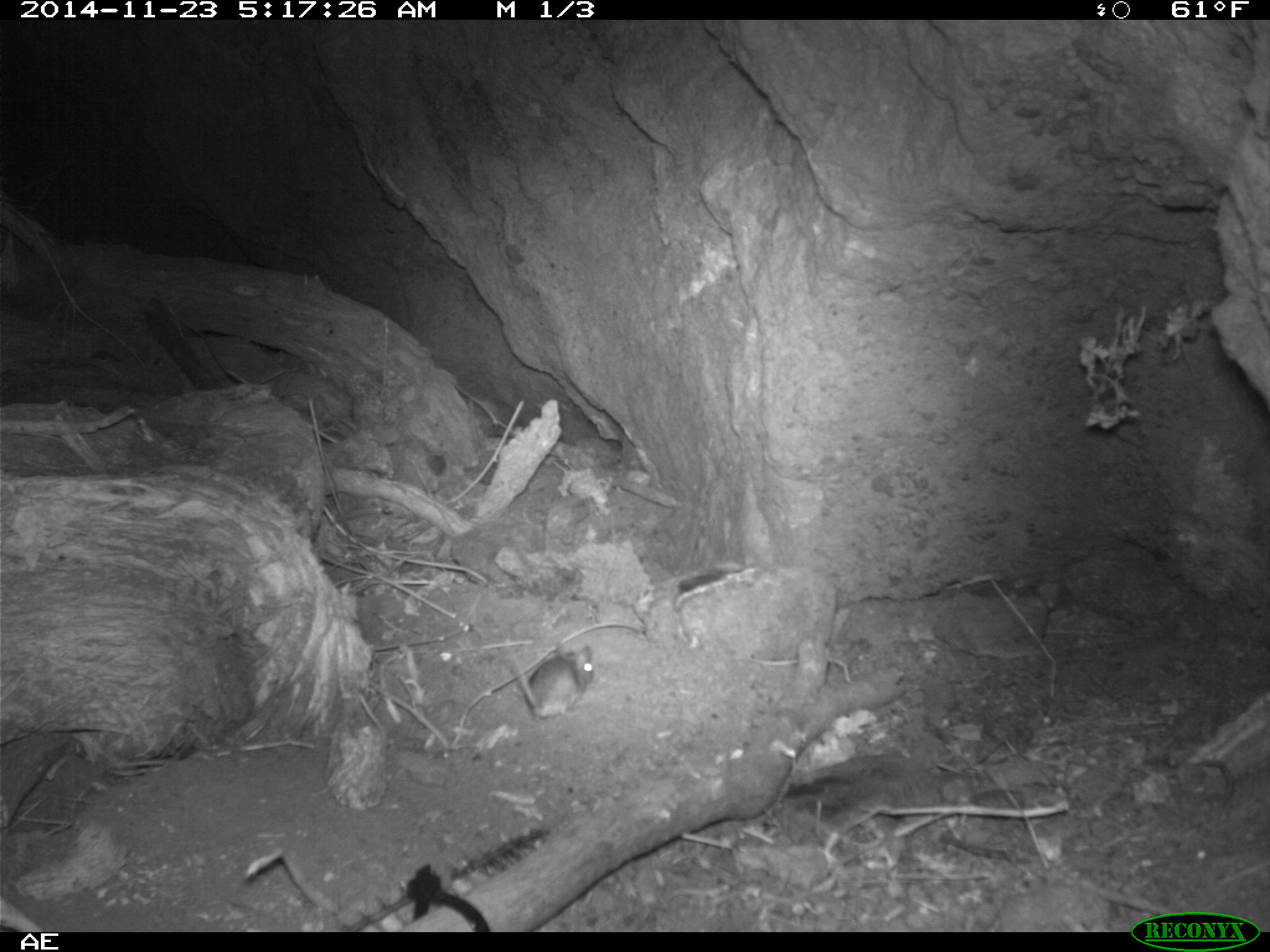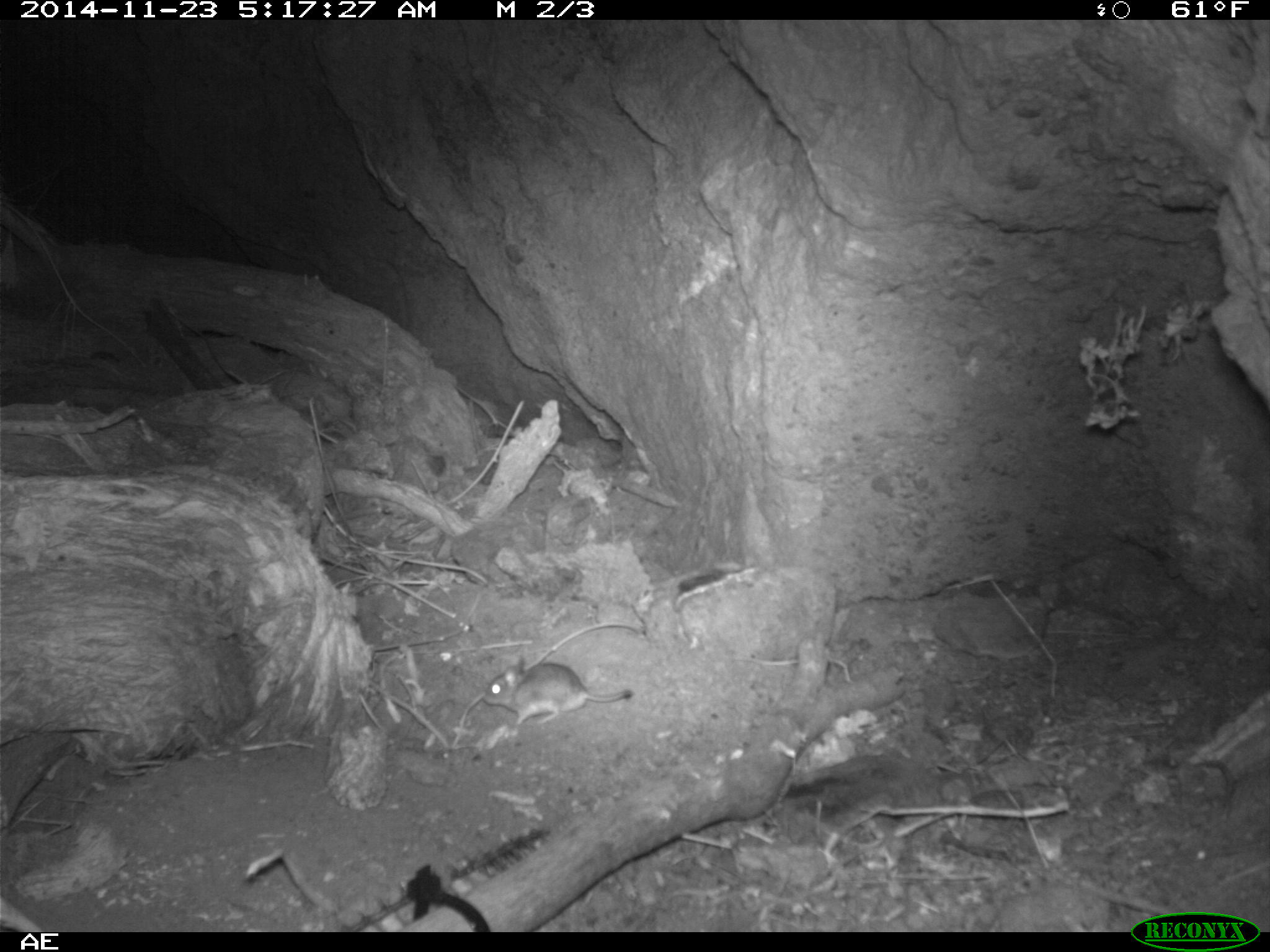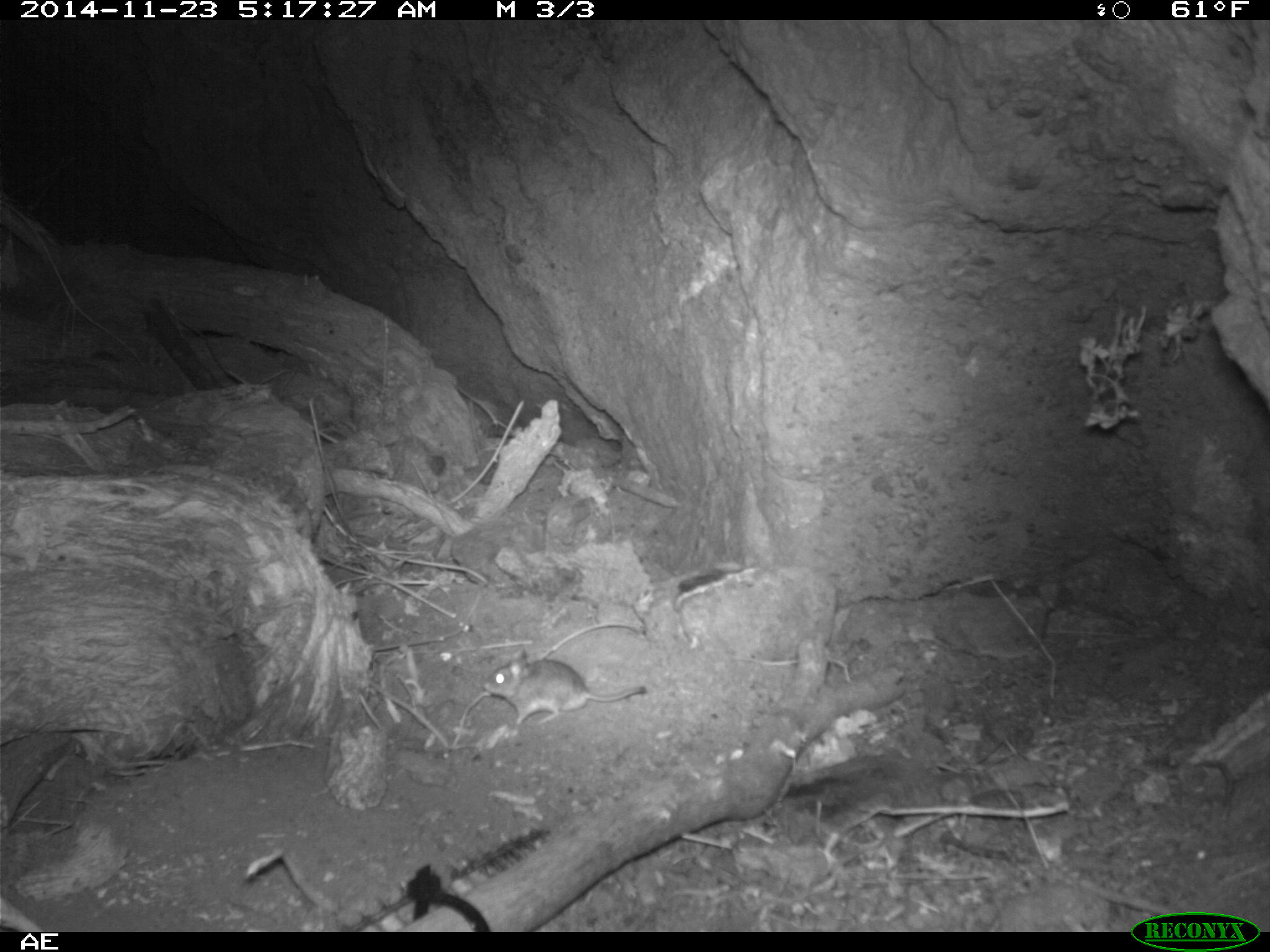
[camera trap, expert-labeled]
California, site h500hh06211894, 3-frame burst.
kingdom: Animalia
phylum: Chordata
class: Mammalia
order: Rodentia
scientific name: Rodentia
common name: rodent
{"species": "rodent (Rodentia)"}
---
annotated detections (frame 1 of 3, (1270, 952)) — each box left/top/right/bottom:
rodent: 511/645/593/719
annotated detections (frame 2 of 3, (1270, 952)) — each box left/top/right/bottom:
rodent: 482/654/633/726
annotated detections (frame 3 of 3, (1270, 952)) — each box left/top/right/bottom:
rodent: 483/650/646/725